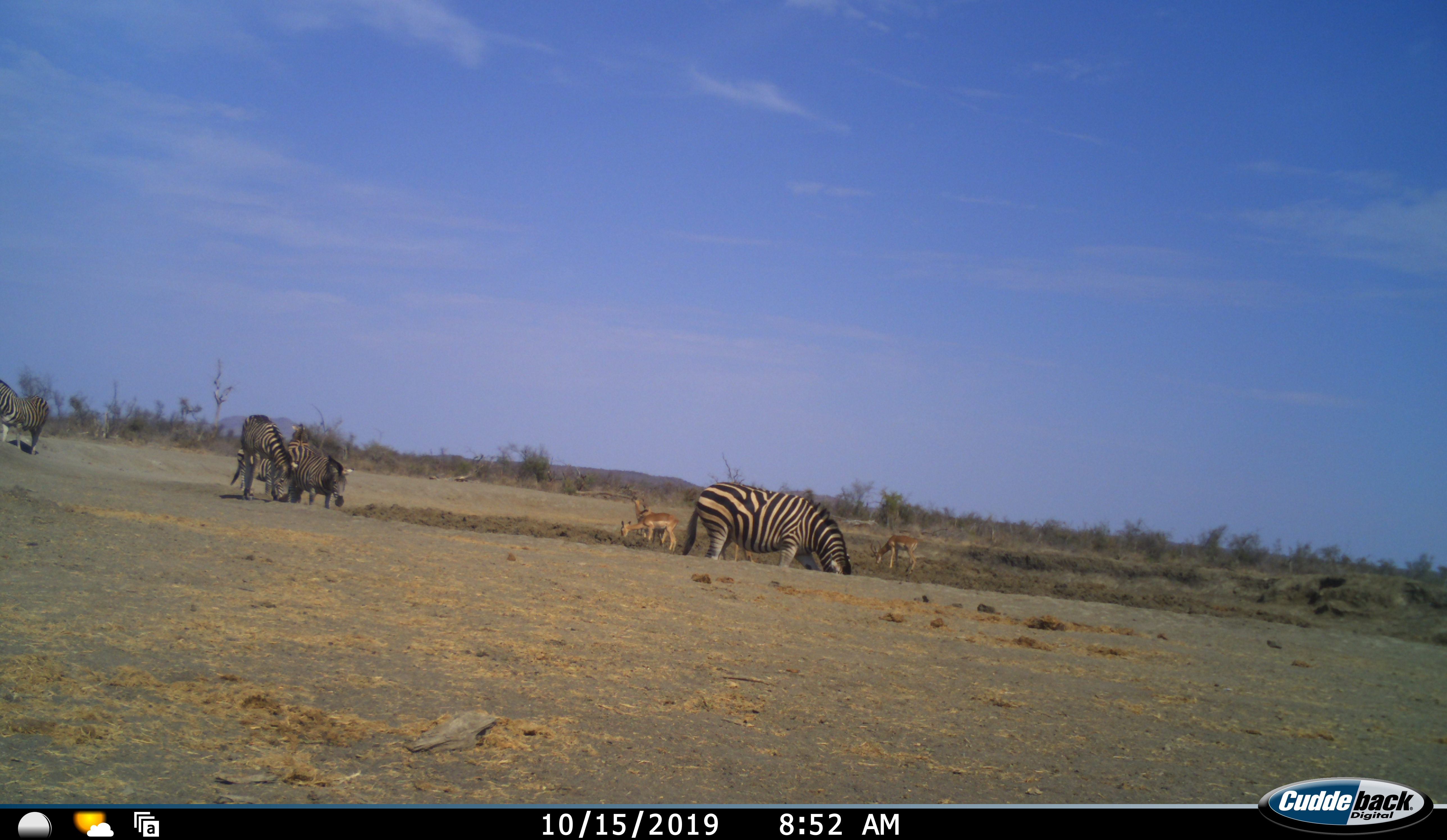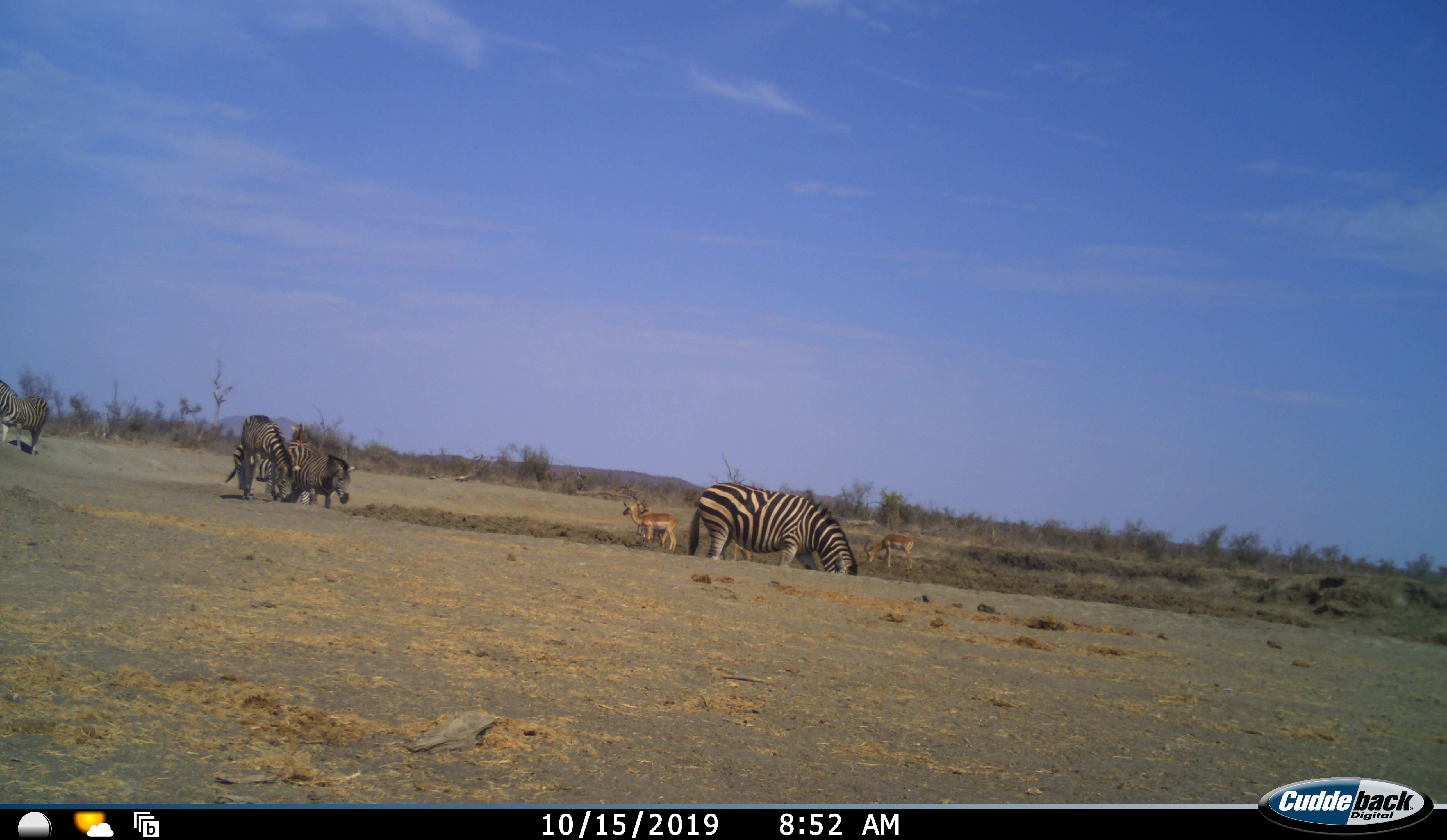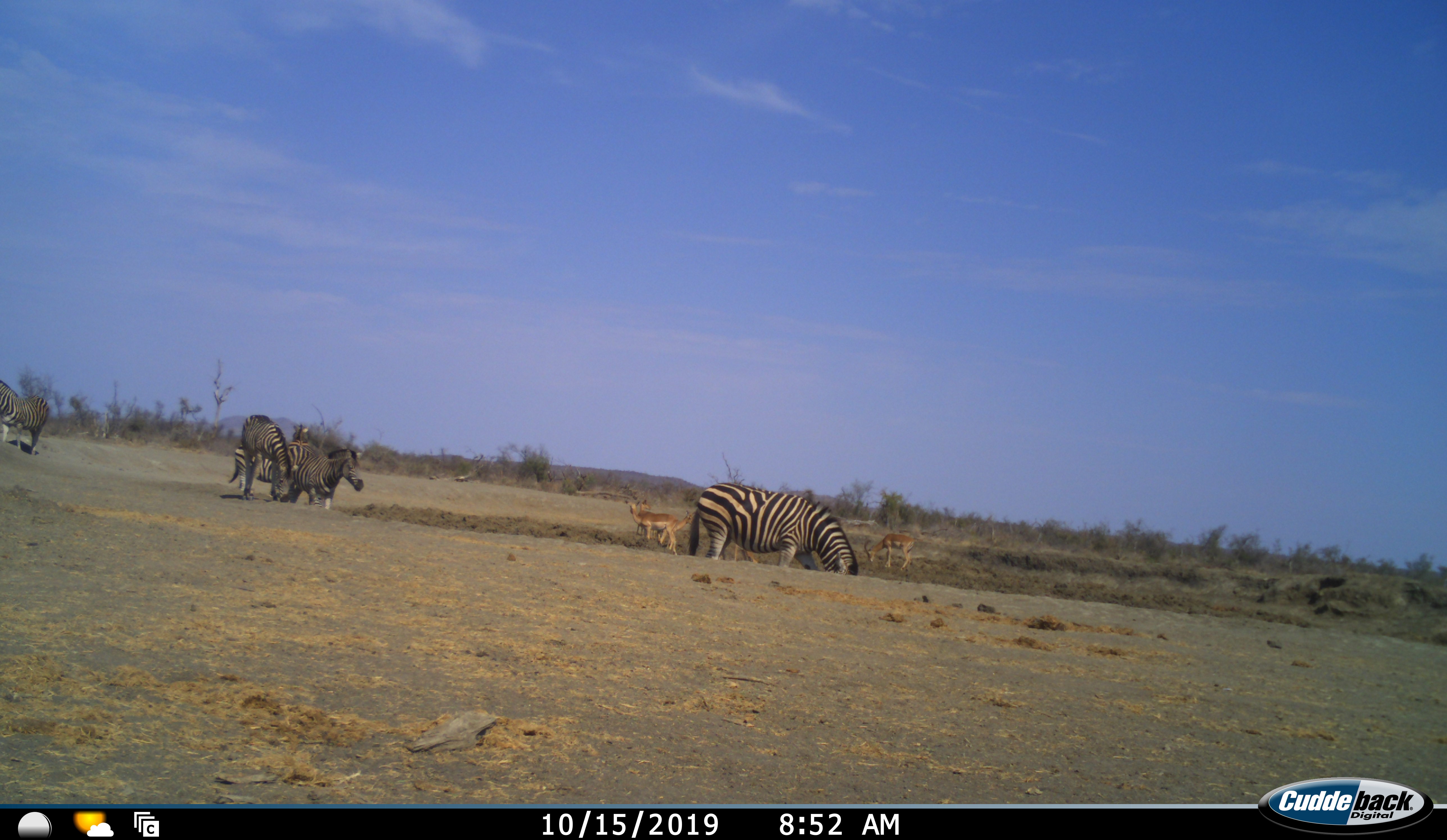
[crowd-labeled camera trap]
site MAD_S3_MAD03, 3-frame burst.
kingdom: Animalia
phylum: Chordata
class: Mammalia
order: Artiodactyla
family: Bovidae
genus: Aepyceros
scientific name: Aepyceros melampus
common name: impala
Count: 4.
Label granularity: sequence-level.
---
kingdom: Animalia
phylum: Chordata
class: Mammalia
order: Perissodactyla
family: Equidae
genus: Equus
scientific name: Equus quagga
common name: plains zebra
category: zebraplains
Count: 6.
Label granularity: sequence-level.